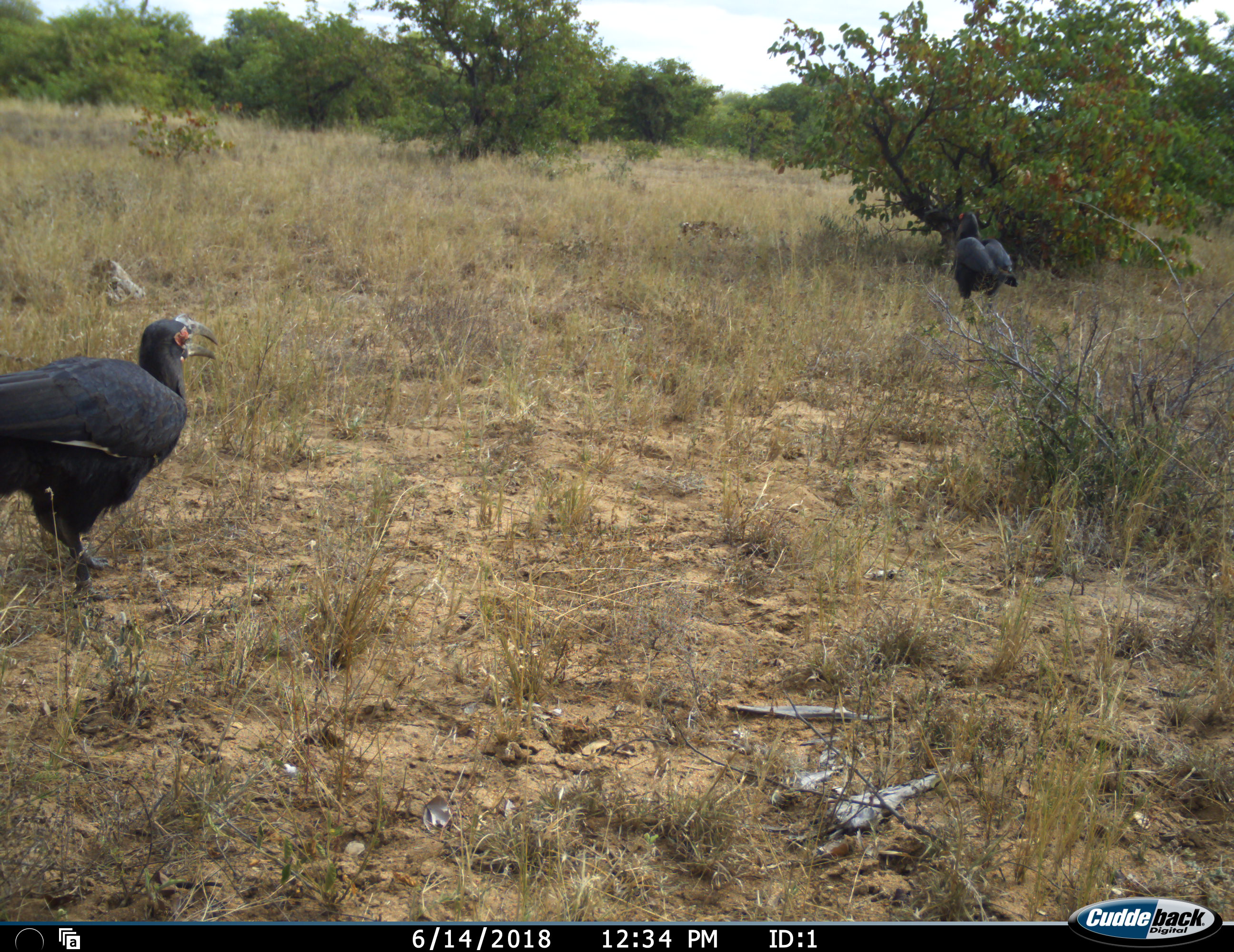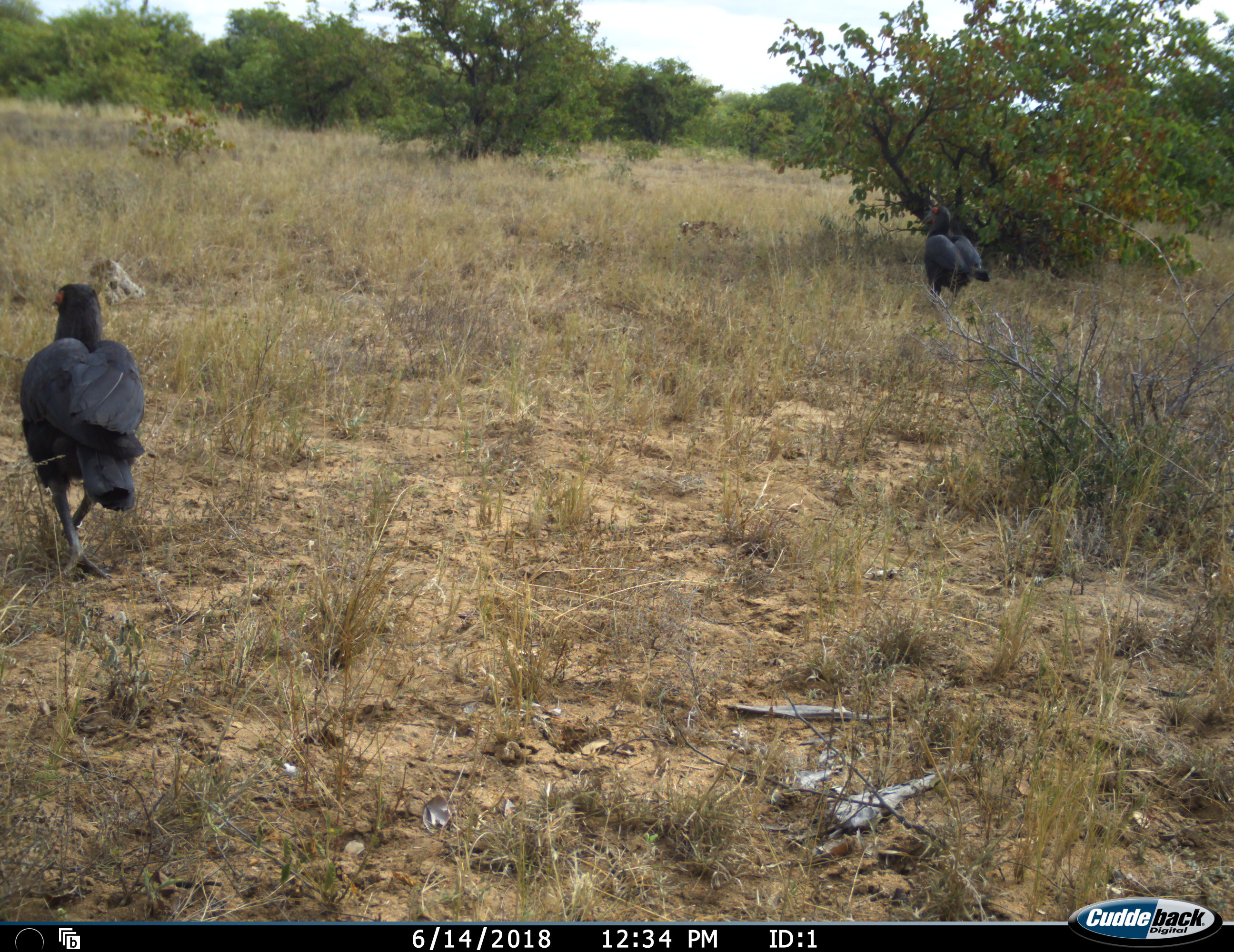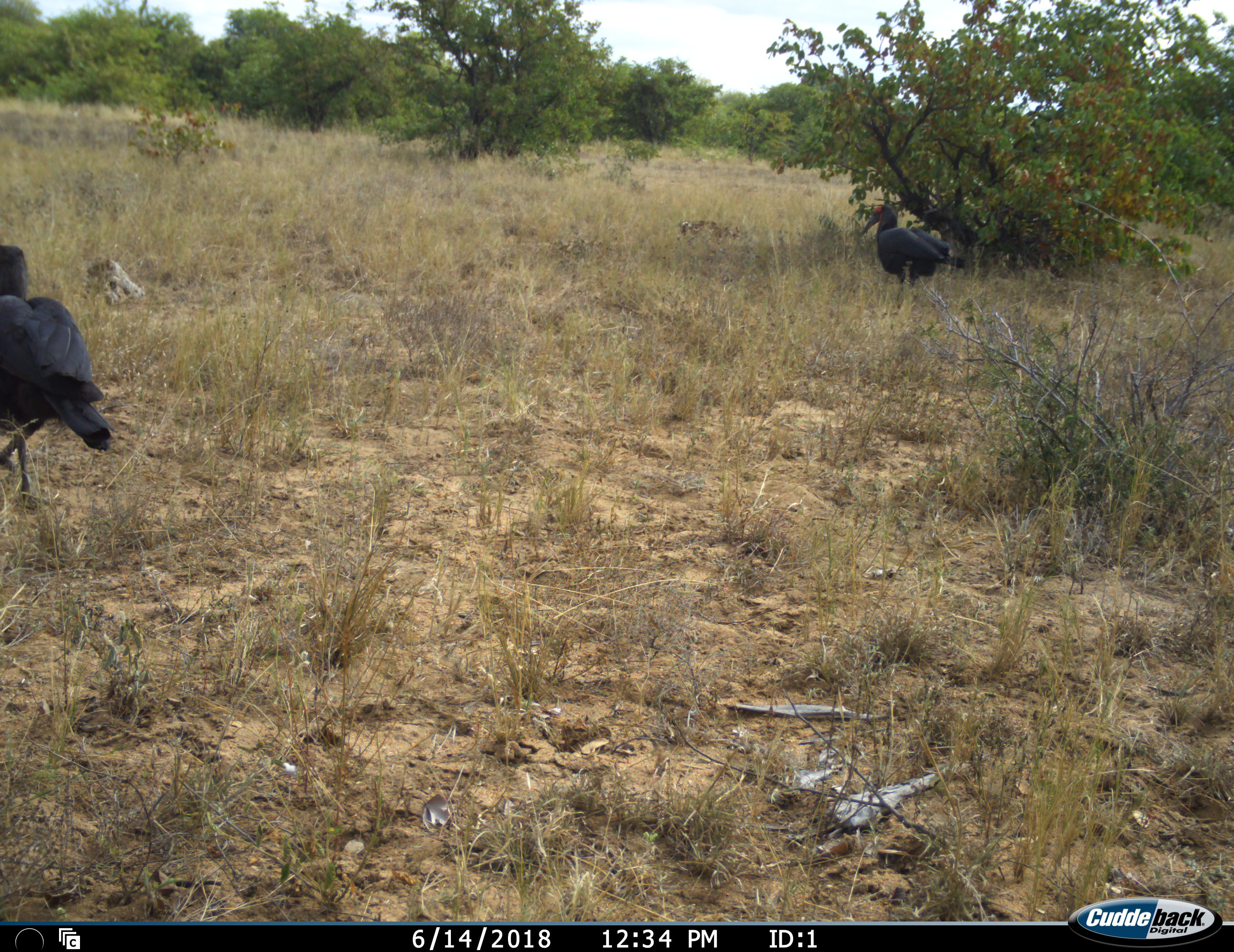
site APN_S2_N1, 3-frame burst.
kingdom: Animalia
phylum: Chordata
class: Aves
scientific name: Aves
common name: bird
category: birdother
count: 2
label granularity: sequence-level